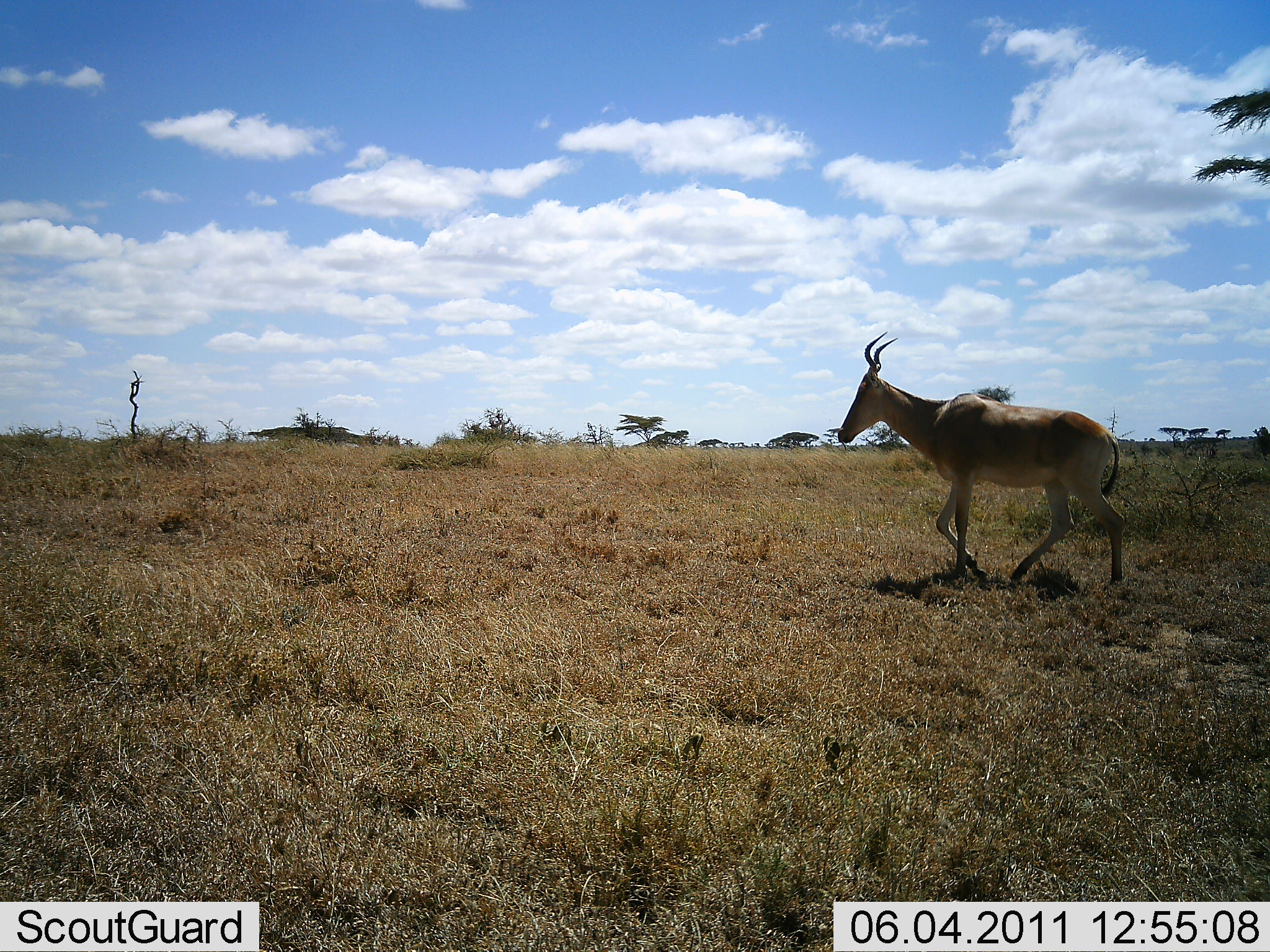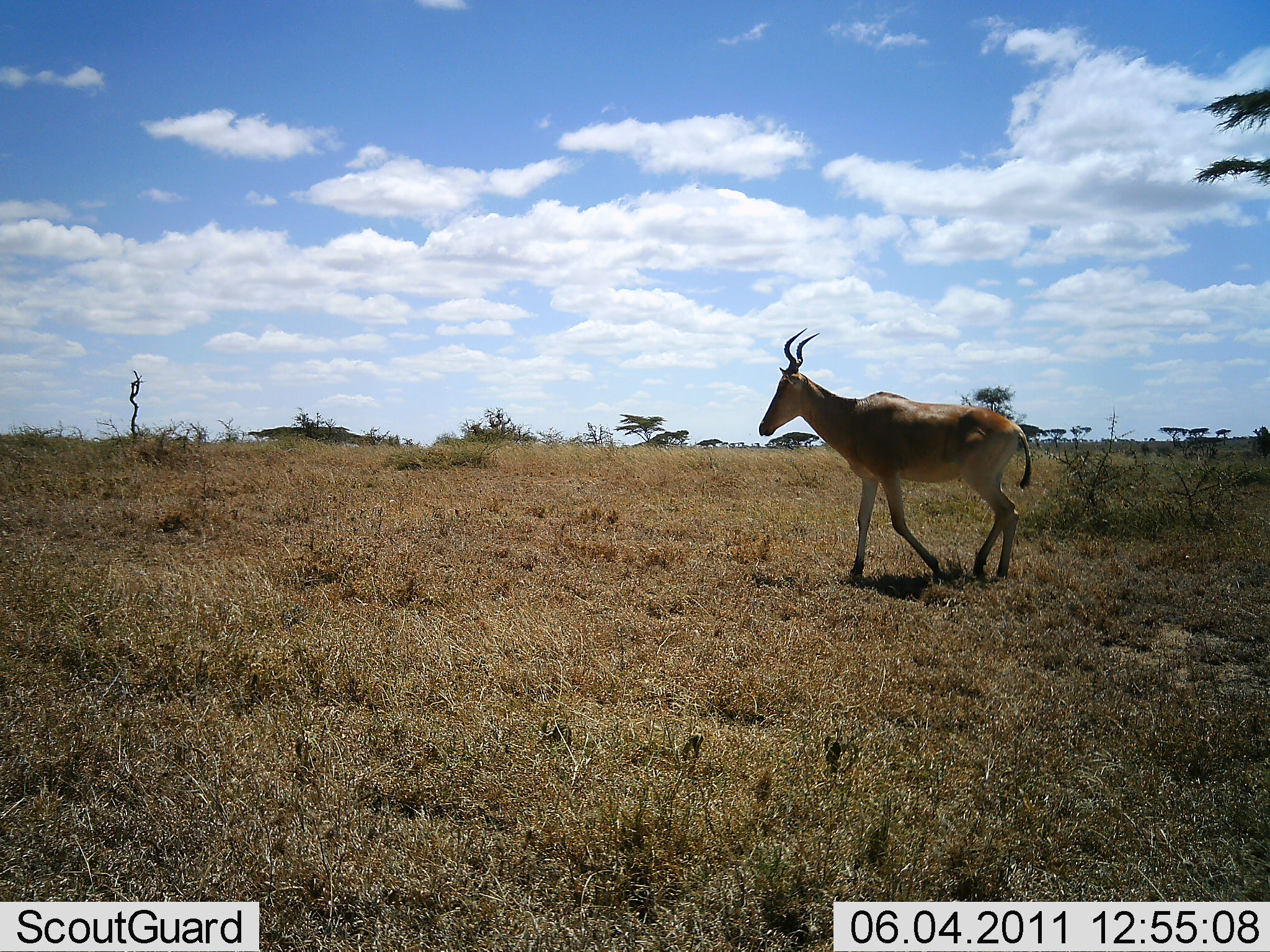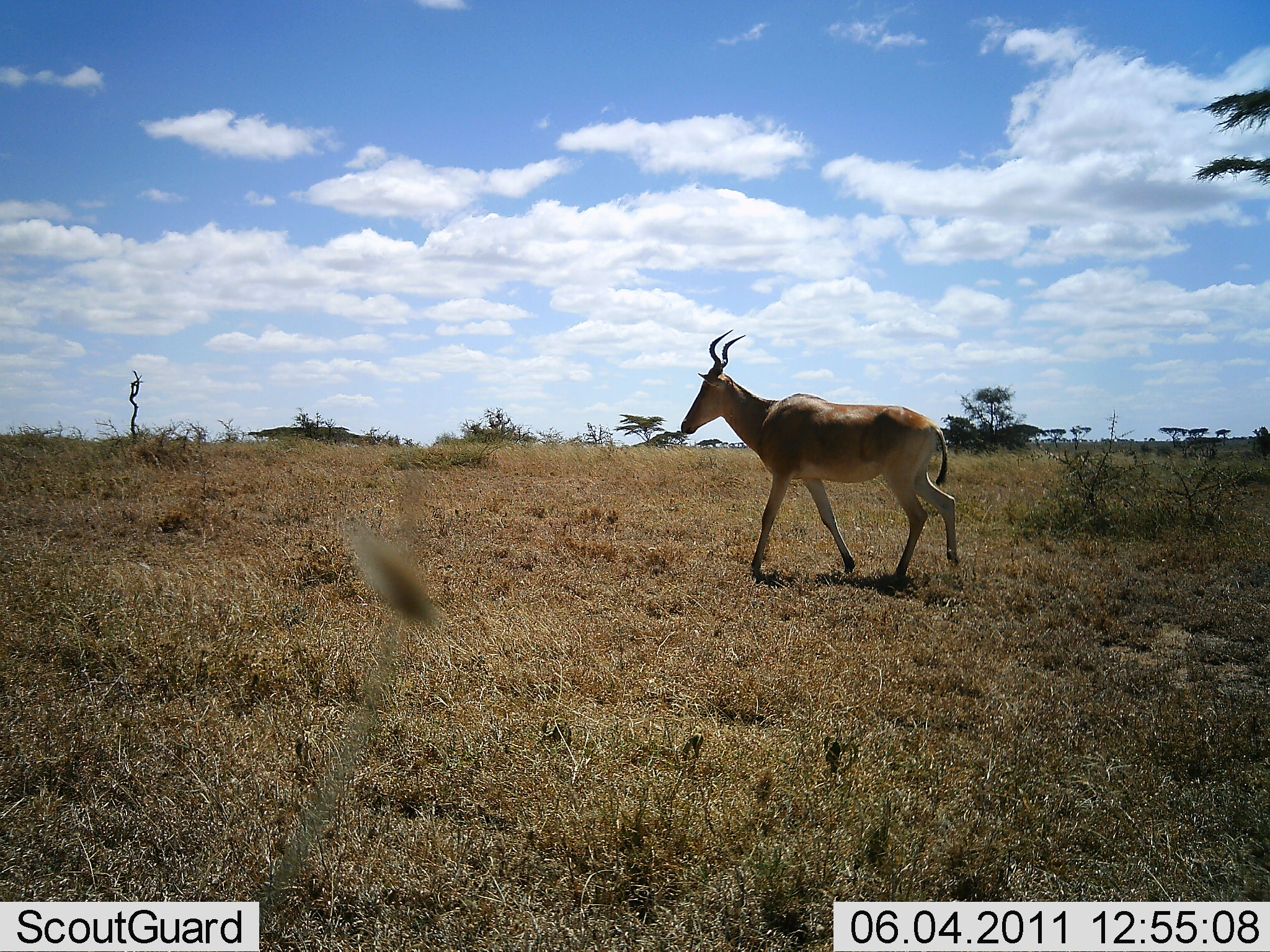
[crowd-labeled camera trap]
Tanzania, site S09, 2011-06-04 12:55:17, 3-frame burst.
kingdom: Animalia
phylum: Chordata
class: Mammalia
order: Artiodactyla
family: Bovidae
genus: Alcelaphus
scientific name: Alcelaphus buselaphus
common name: hartebeest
Hartebeest (Alcelaphus buselaphus), count 1. Behavior (volunteer vote fractions): standing 17%, resting 0%, moving 92%, interacting 0%. Young present (vote fraction): 0%. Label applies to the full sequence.